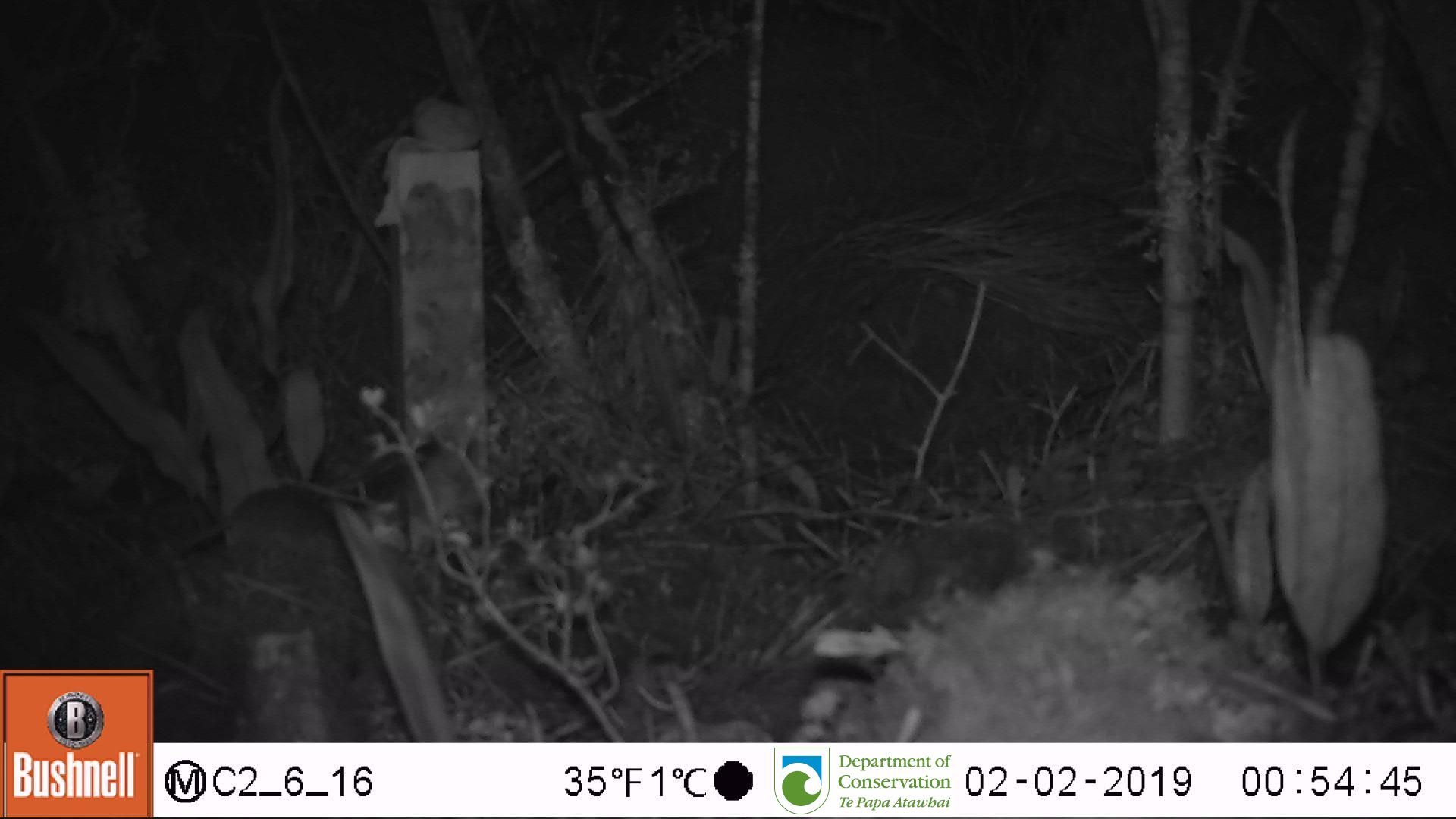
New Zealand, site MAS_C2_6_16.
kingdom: Animalia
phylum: Chordata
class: Mammalia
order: Rodentia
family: Muridae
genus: Mus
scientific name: Mus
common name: mouse